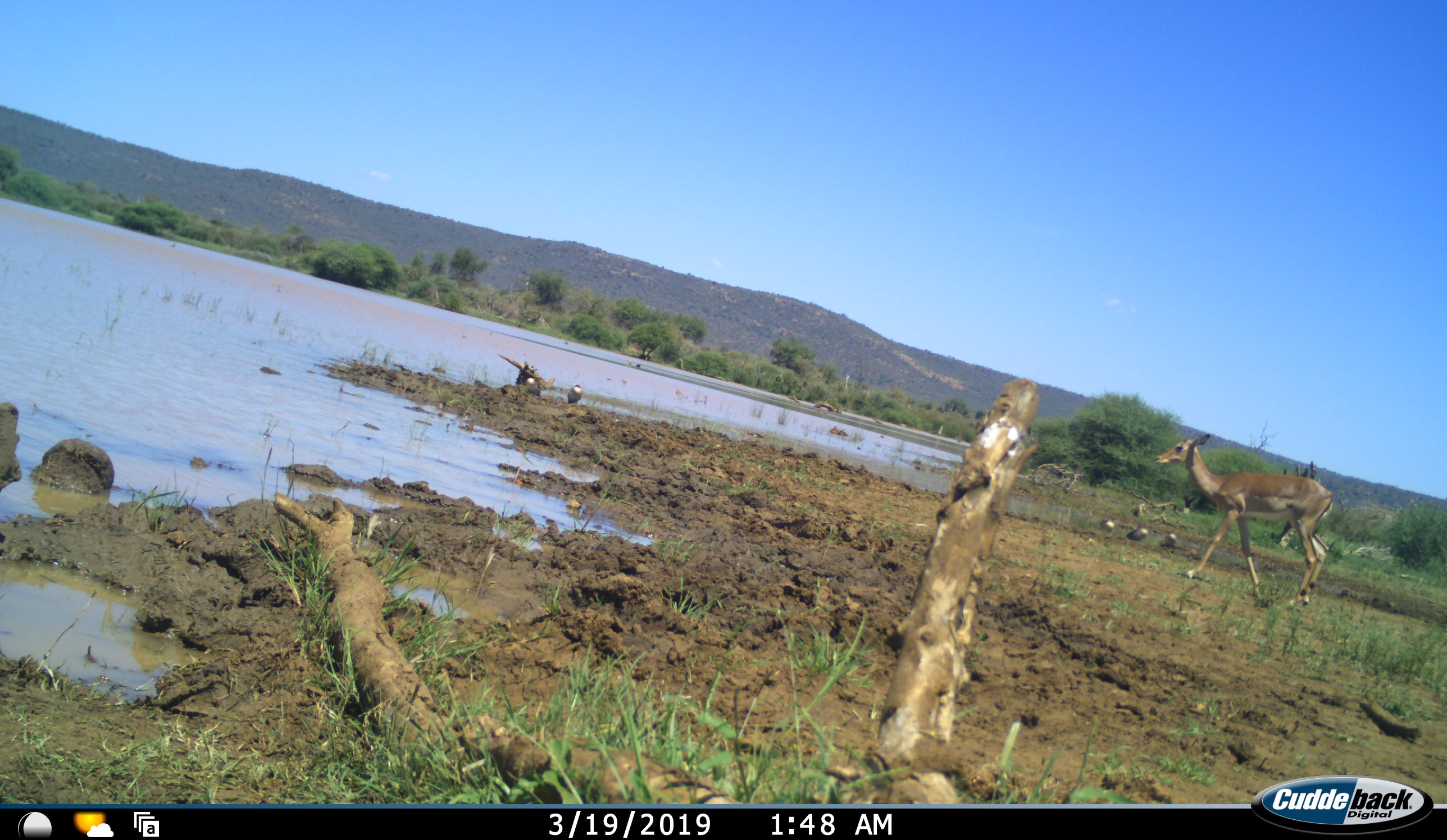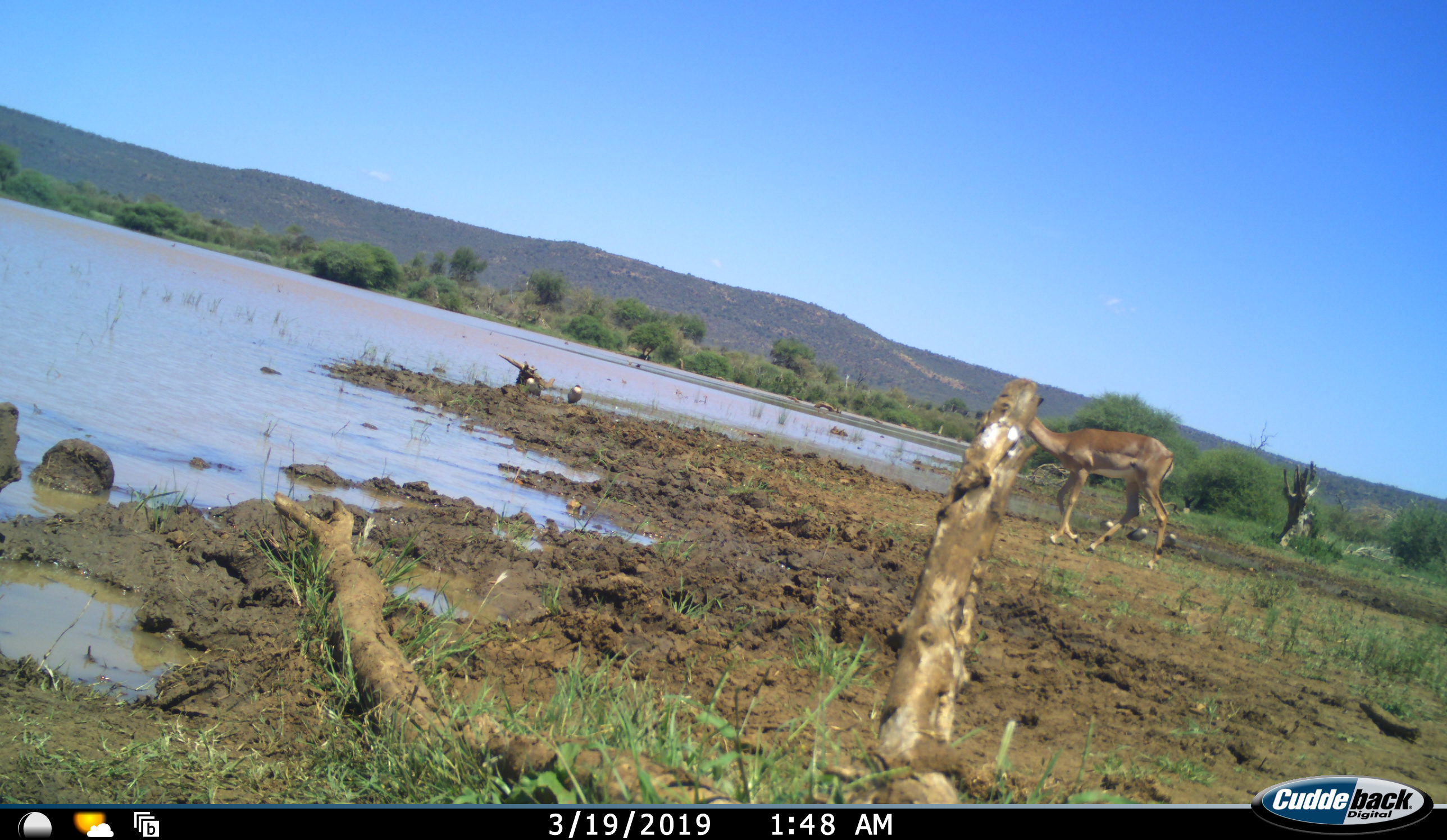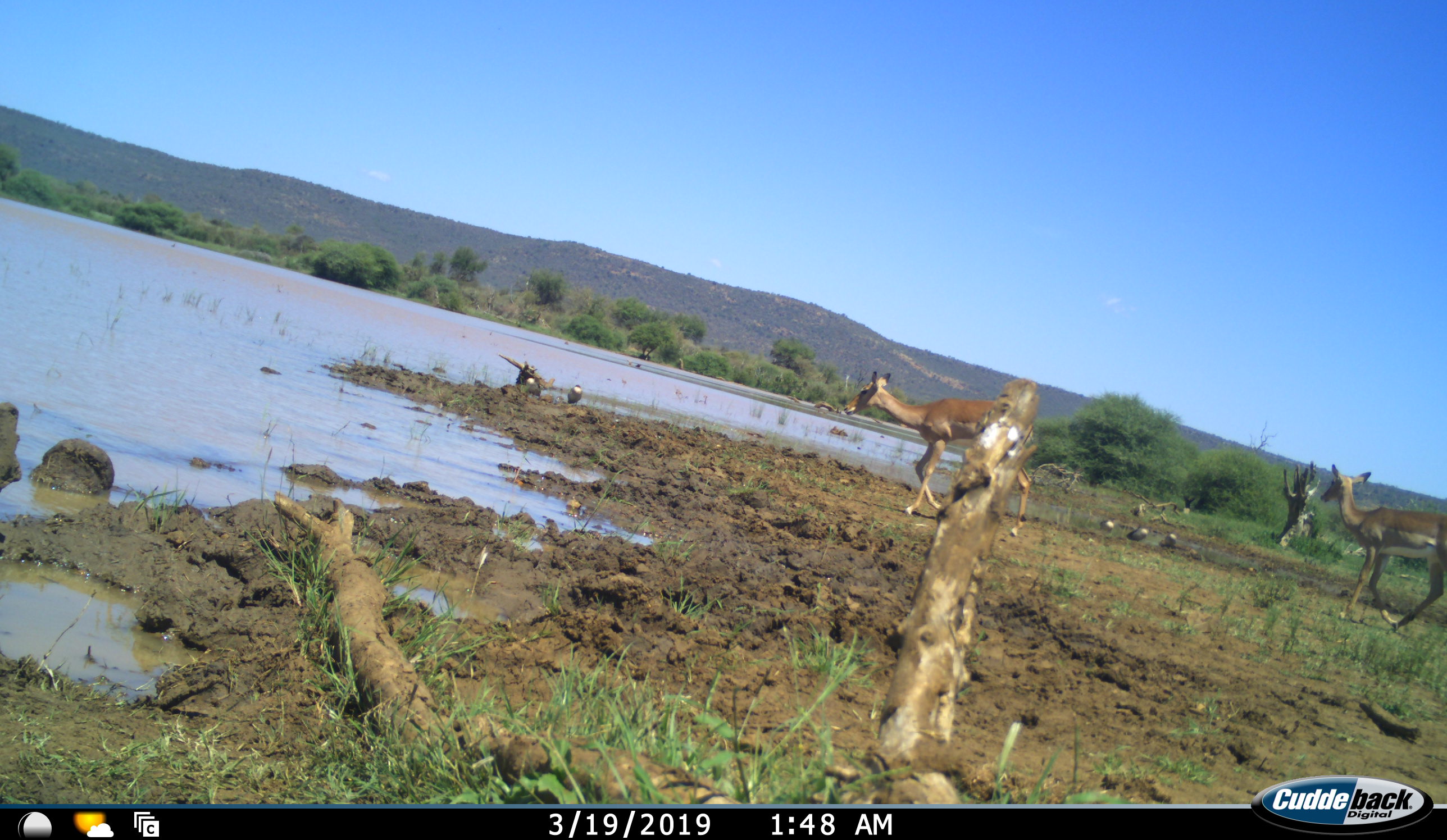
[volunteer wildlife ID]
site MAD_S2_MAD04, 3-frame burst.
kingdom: Animalia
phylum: Chordata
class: Mammalia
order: Artiodactyla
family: Bovidae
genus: Aepyceros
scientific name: Aepyceros melampus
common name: impala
Impala (Aepyceros melampus), count 2. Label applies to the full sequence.